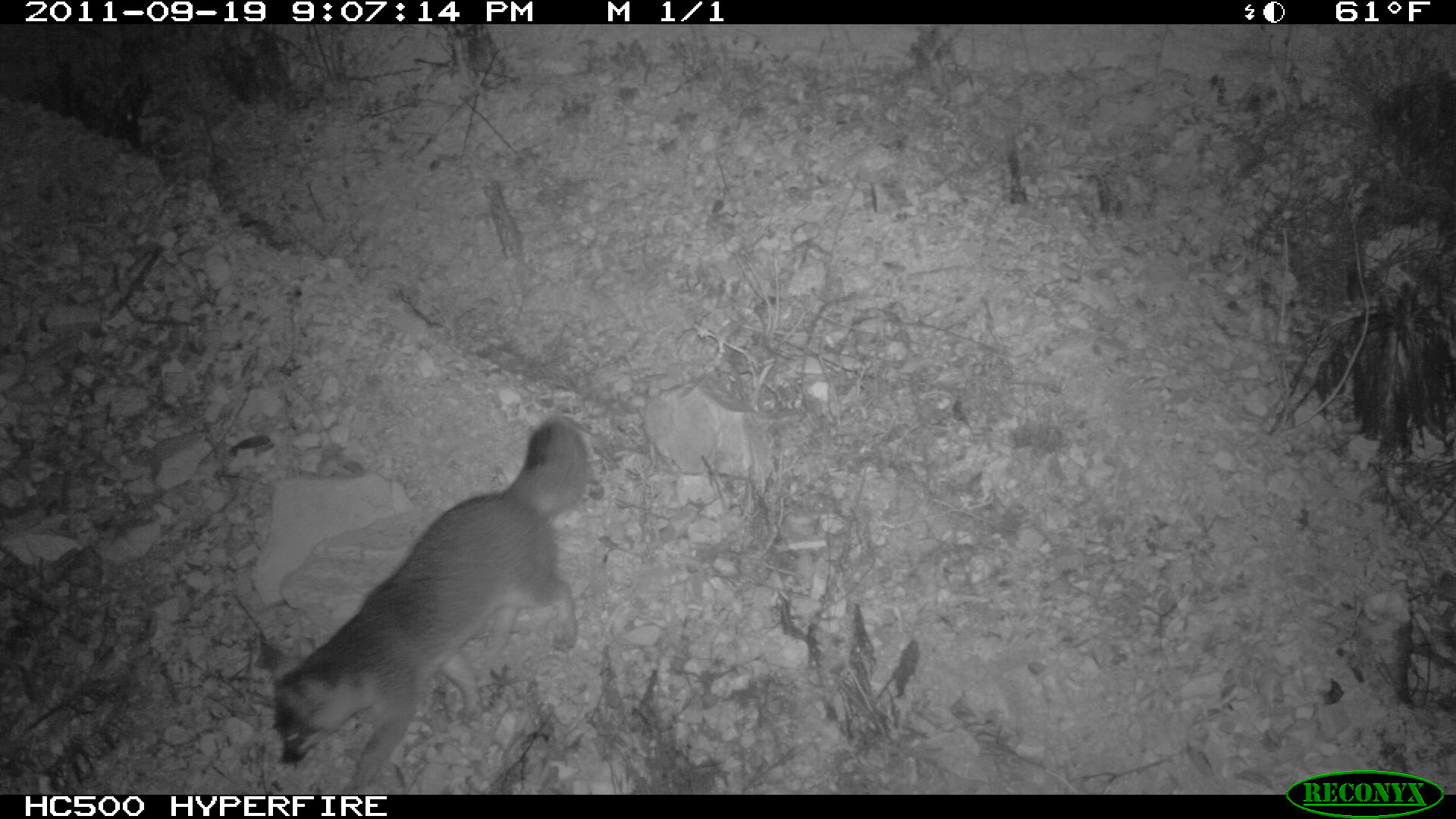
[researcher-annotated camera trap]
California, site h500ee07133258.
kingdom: Animalia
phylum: Chordata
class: Mammalia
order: Carnivora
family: Canidae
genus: Urocyon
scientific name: Urocyon littoralis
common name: island fox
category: fox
Fox (island fox) (Urocyon littoralis).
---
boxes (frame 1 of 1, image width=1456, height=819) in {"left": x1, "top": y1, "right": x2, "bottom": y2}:
fox: {"left": 259, "top": 417, "right": 587, "bottom": 792}